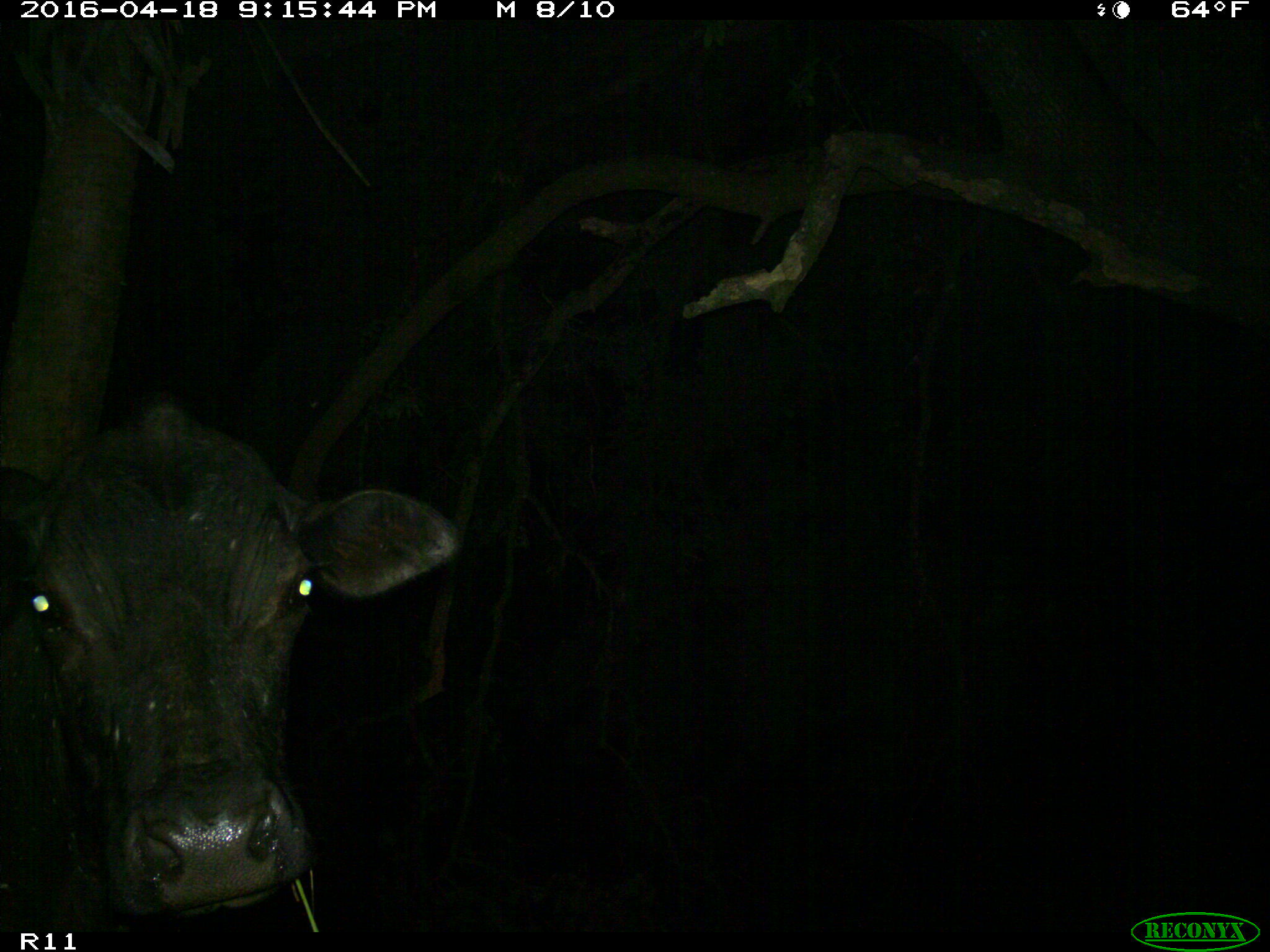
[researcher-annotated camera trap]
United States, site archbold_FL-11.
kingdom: Animalia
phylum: Chordata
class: Mammalia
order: Artiodactyla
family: Bovidae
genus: Bos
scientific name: Bos taurus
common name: domestic cow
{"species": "Bos taurus (domestic cow)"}